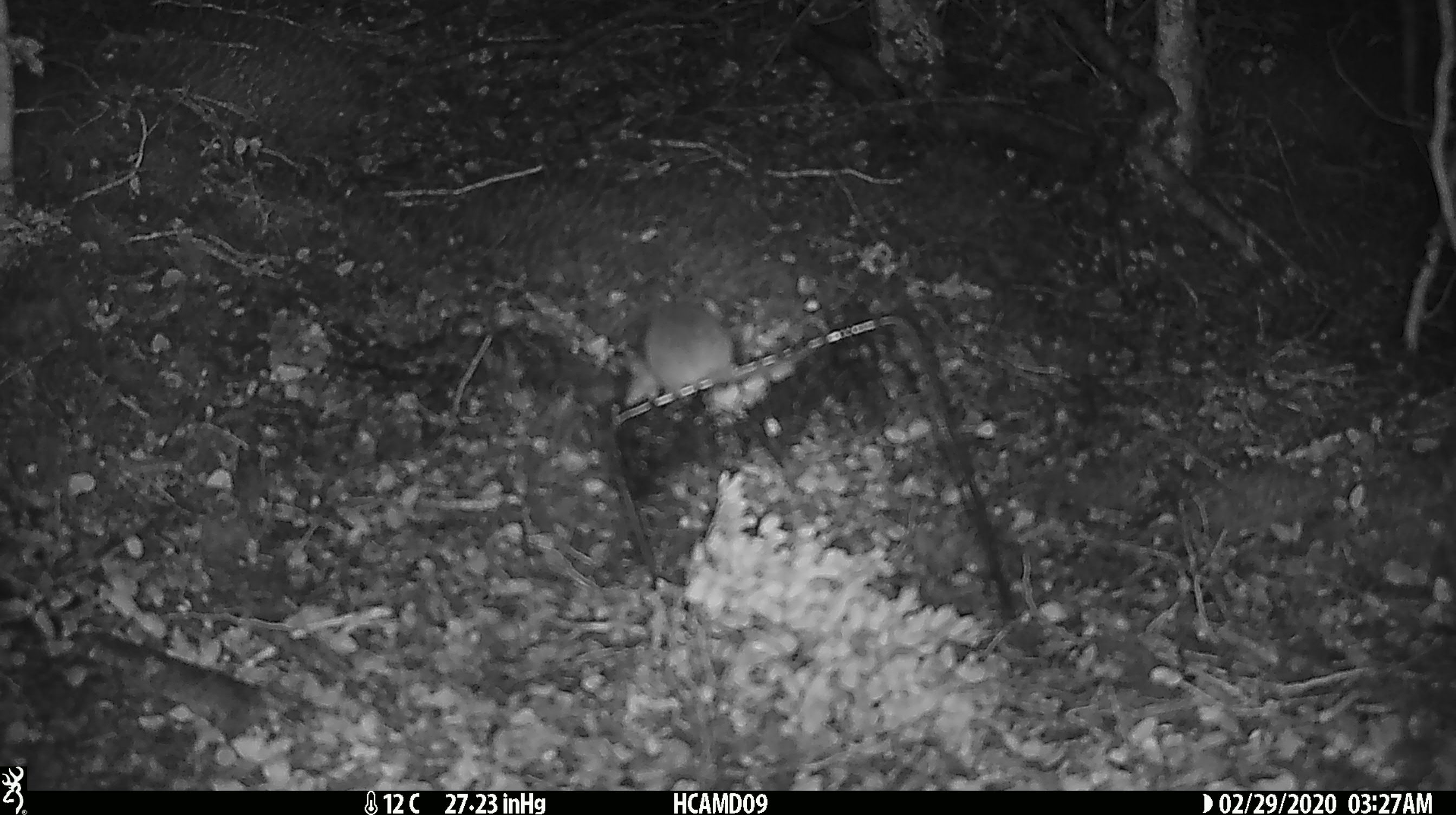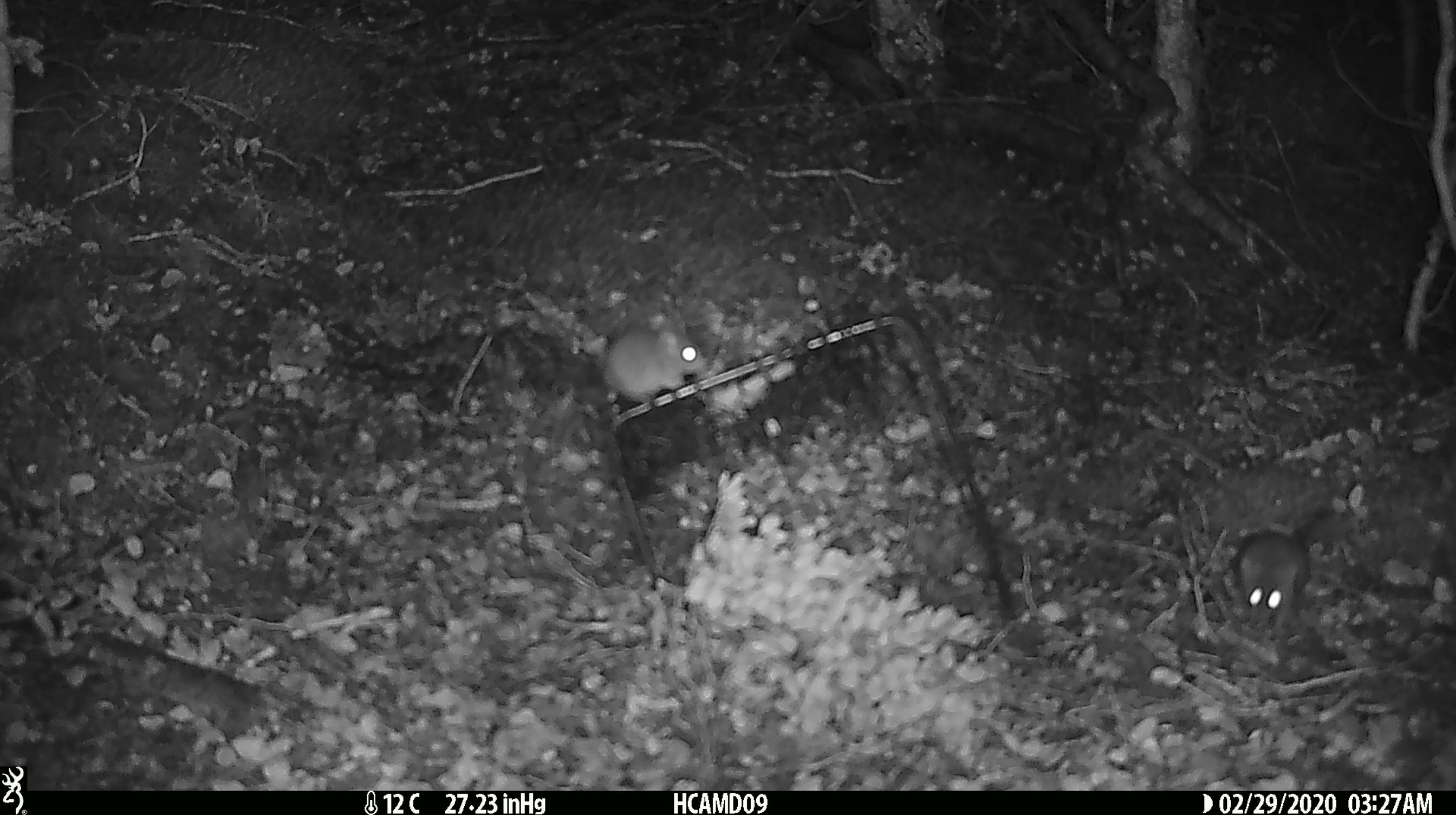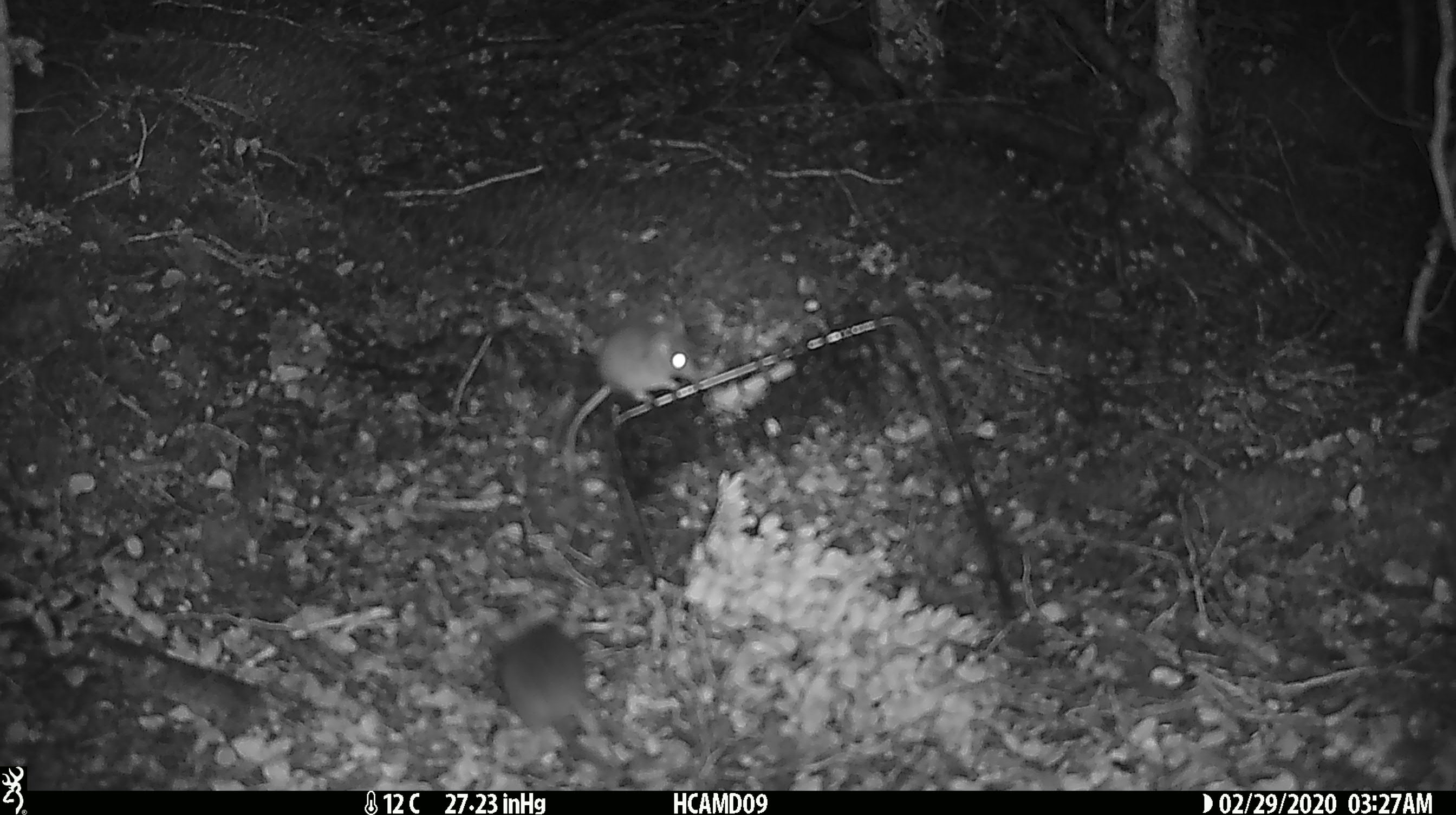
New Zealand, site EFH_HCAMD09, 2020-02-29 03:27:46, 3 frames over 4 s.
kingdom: Animalia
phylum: Chordata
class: Mammalia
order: Rodentia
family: Muridae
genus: Mus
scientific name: Mus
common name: mouse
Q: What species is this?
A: Mouse (Mus).